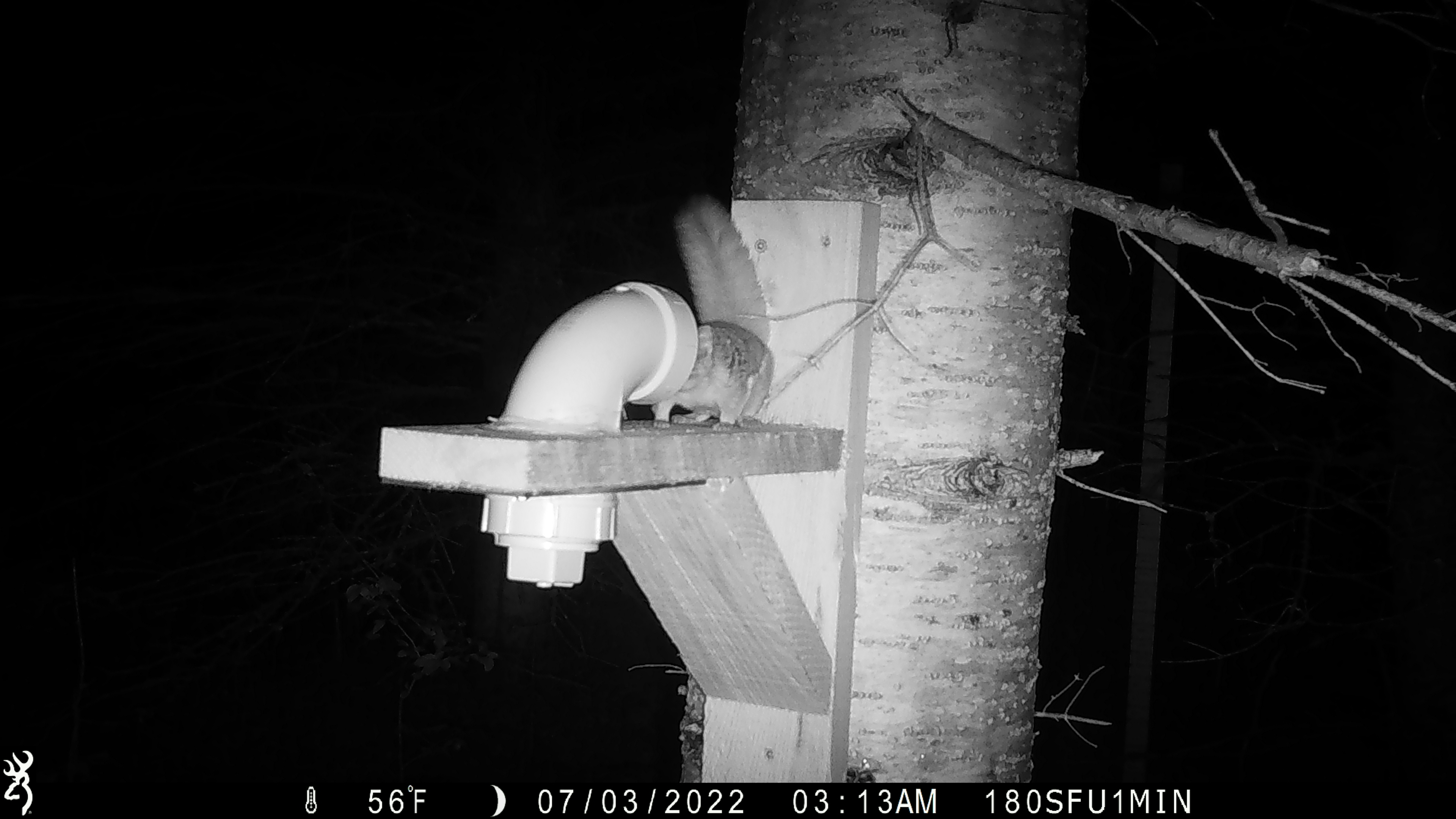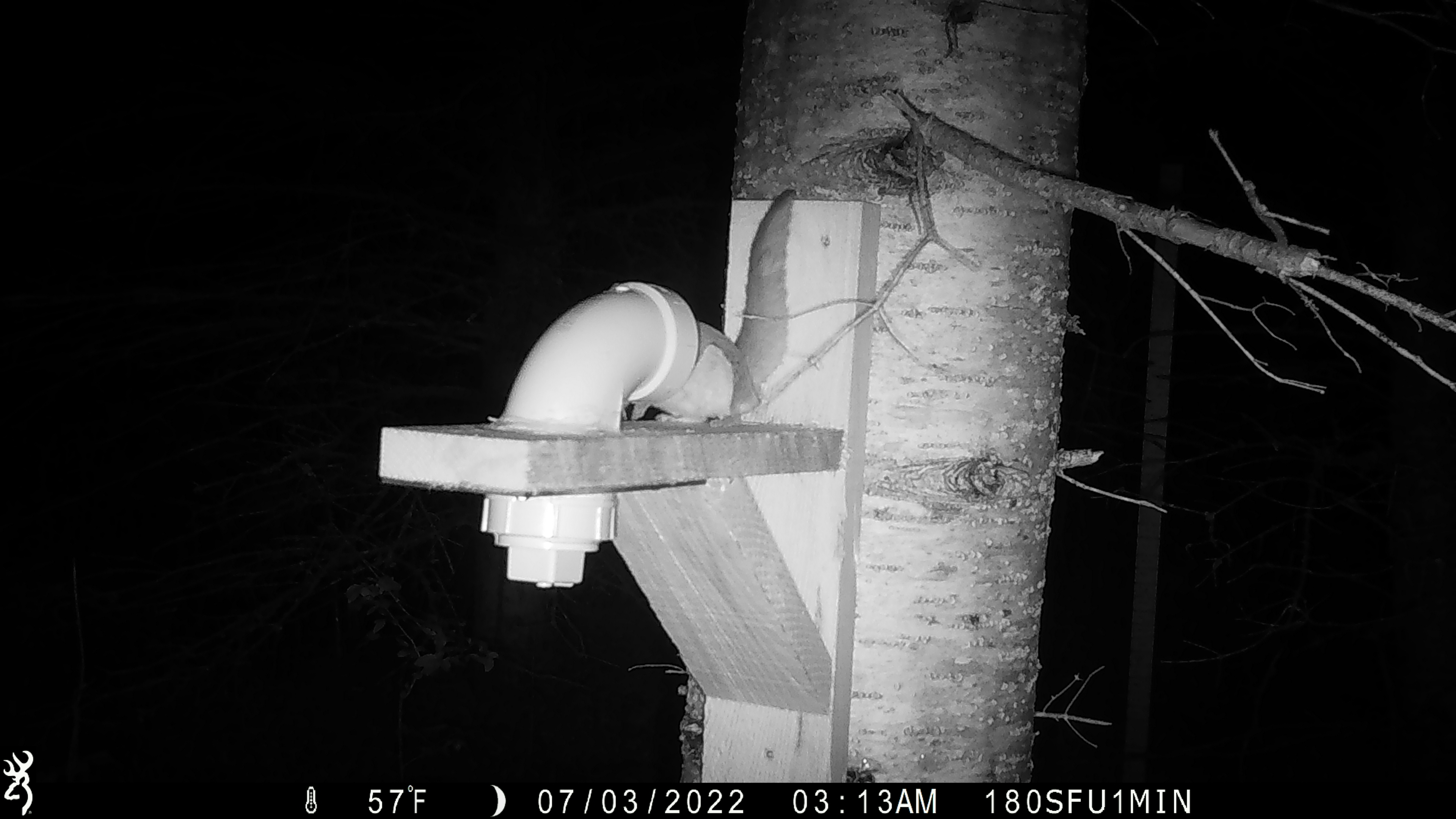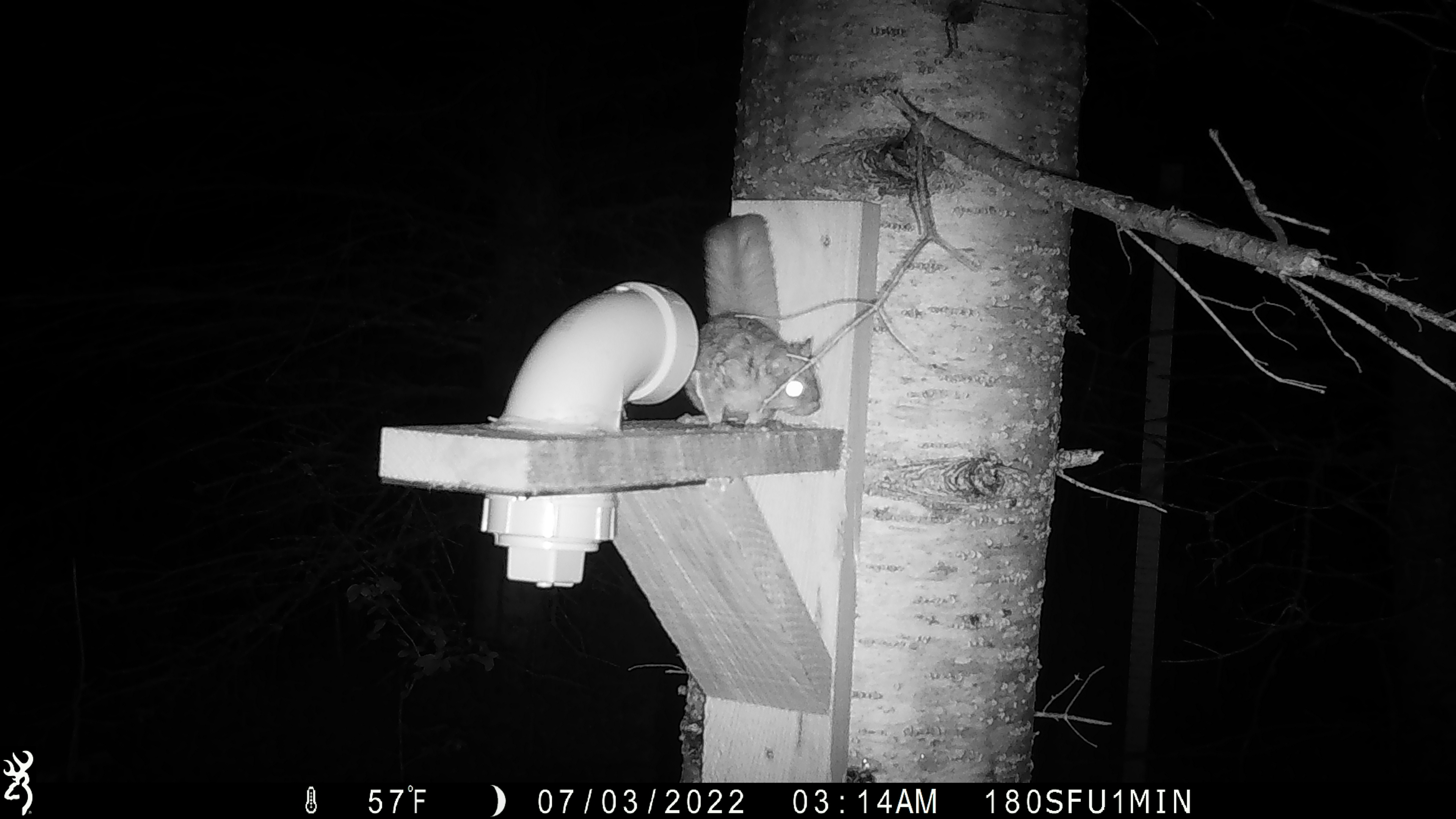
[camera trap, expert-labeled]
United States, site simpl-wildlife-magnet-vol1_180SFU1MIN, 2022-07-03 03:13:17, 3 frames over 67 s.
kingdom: Animalia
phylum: Chordata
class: Mammalia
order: Rodentia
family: Sciuridae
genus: Glaucomys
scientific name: Glaucomys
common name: flying squirrel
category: flying squirrel sp.